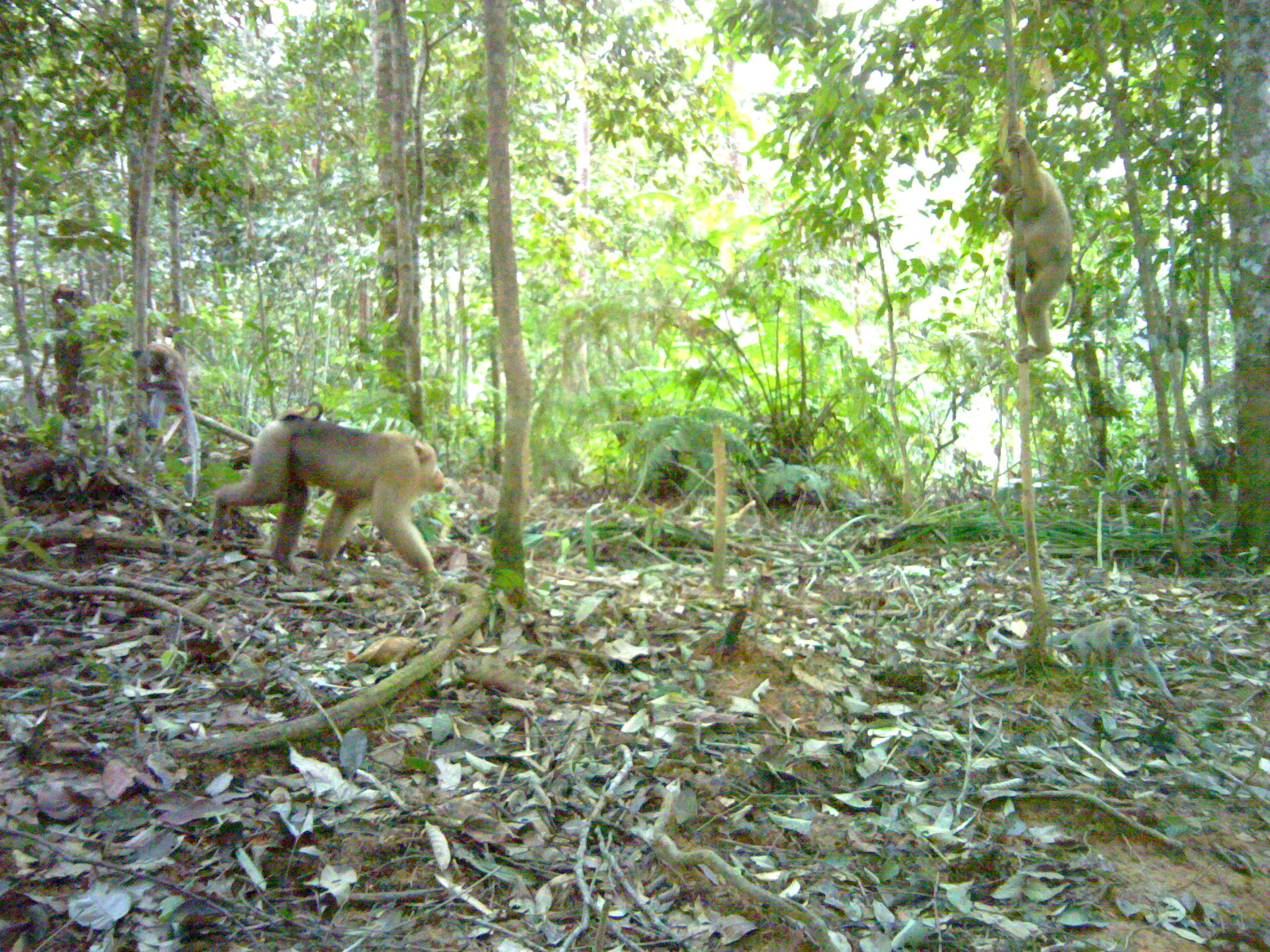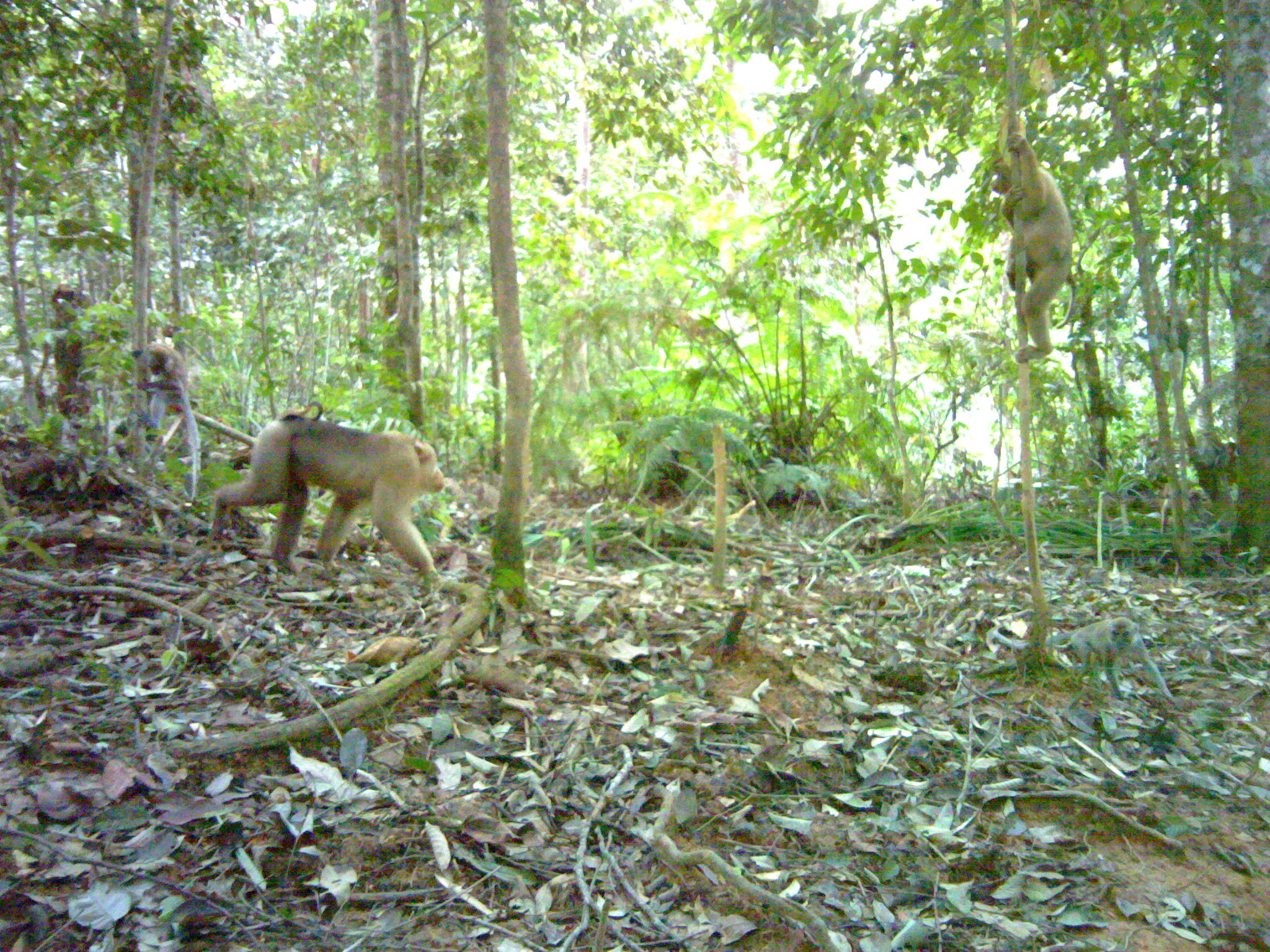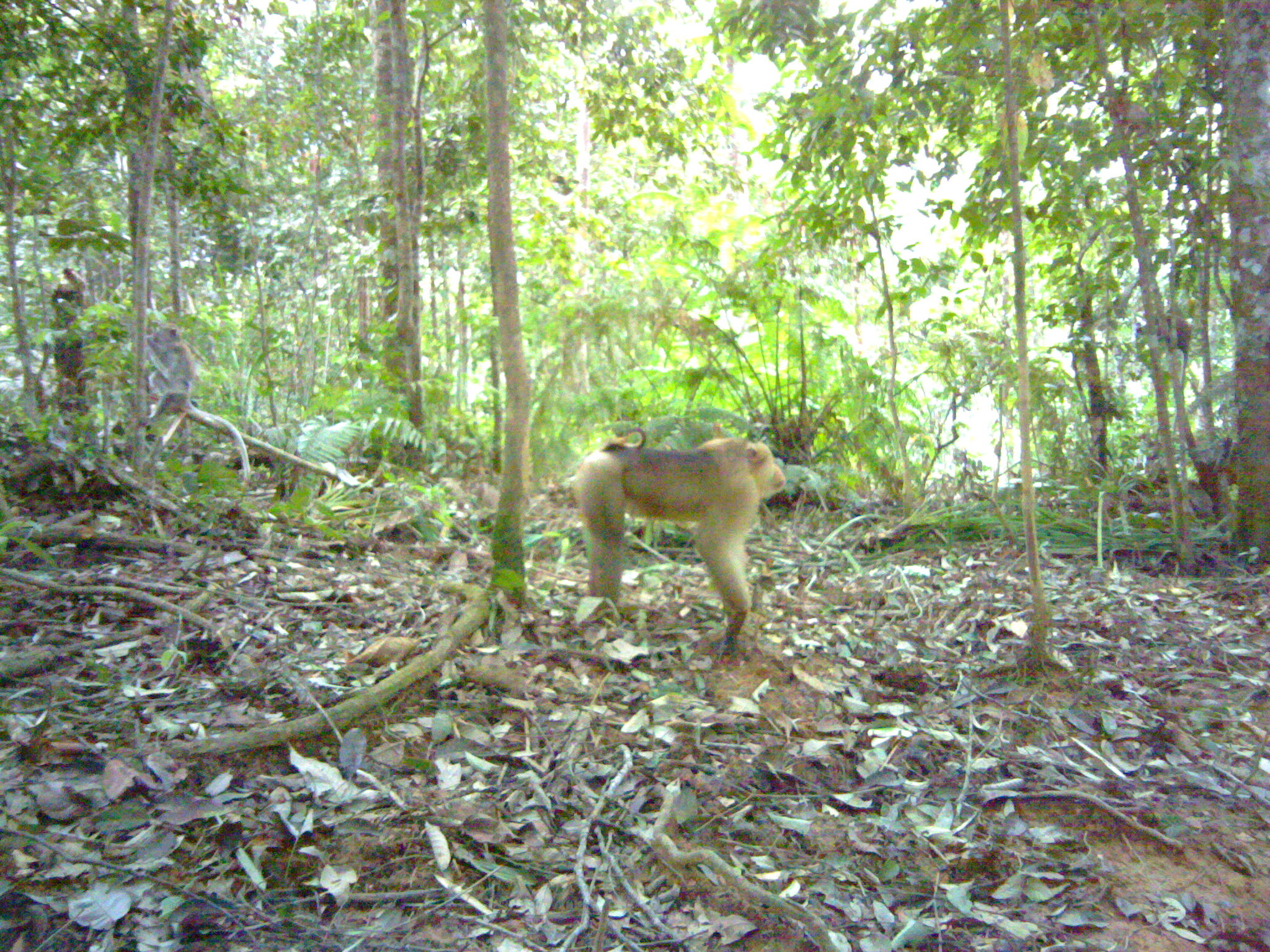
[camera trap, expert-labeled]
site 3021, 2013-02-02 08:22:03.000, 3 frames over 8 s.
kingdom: Animalia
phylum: Chordata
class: Mammalia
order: Primates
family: Cercopithecidae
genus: Macaca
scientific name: Macaca fascicularis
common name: crab-eating macaque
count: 2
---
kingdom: Animalia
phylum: Chordata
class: Mammalia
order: Primates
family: Cercopithecidae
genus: Macaca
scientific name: Macaca nemestrina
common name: southern pig-tailed macaque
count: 2